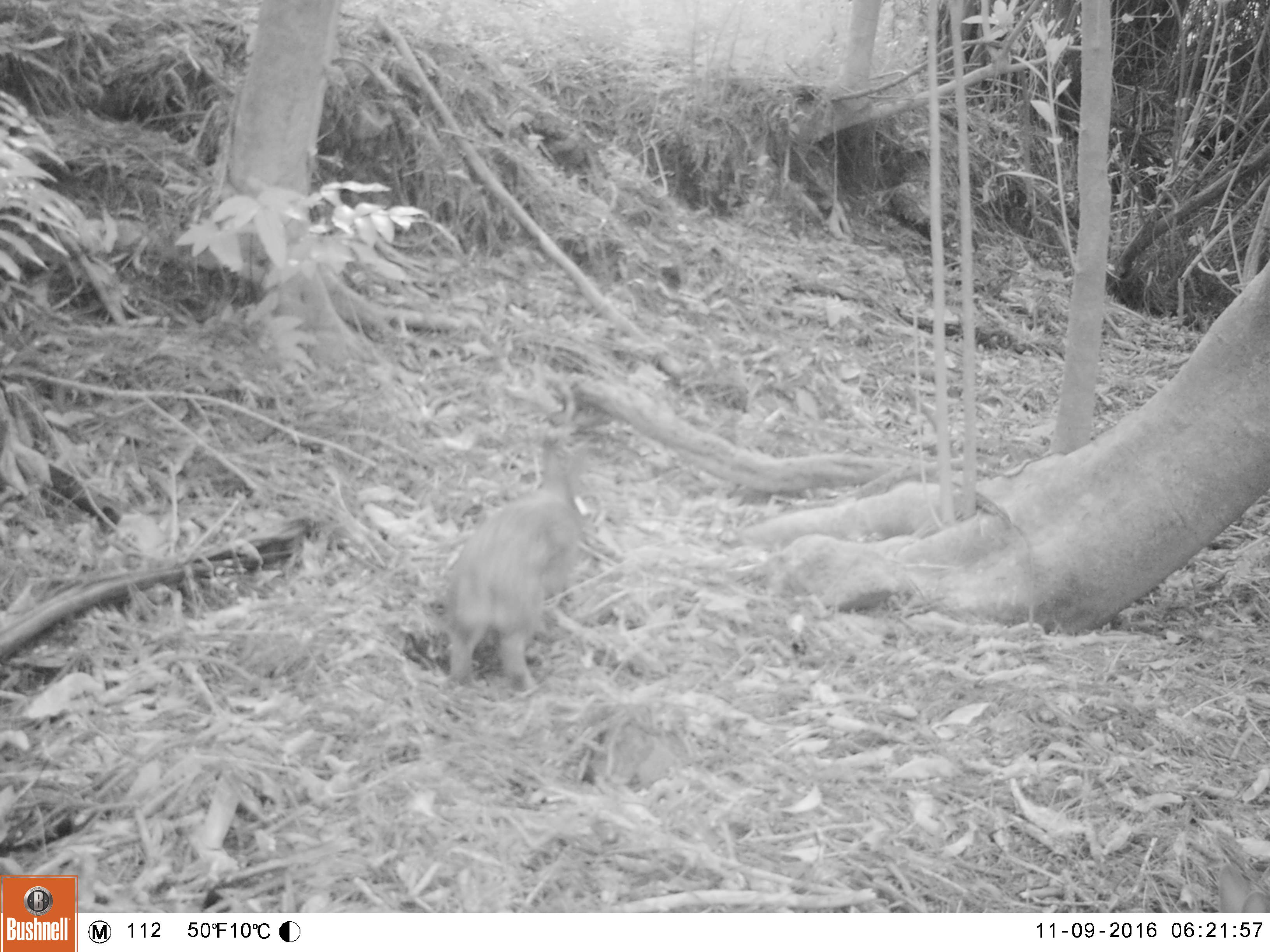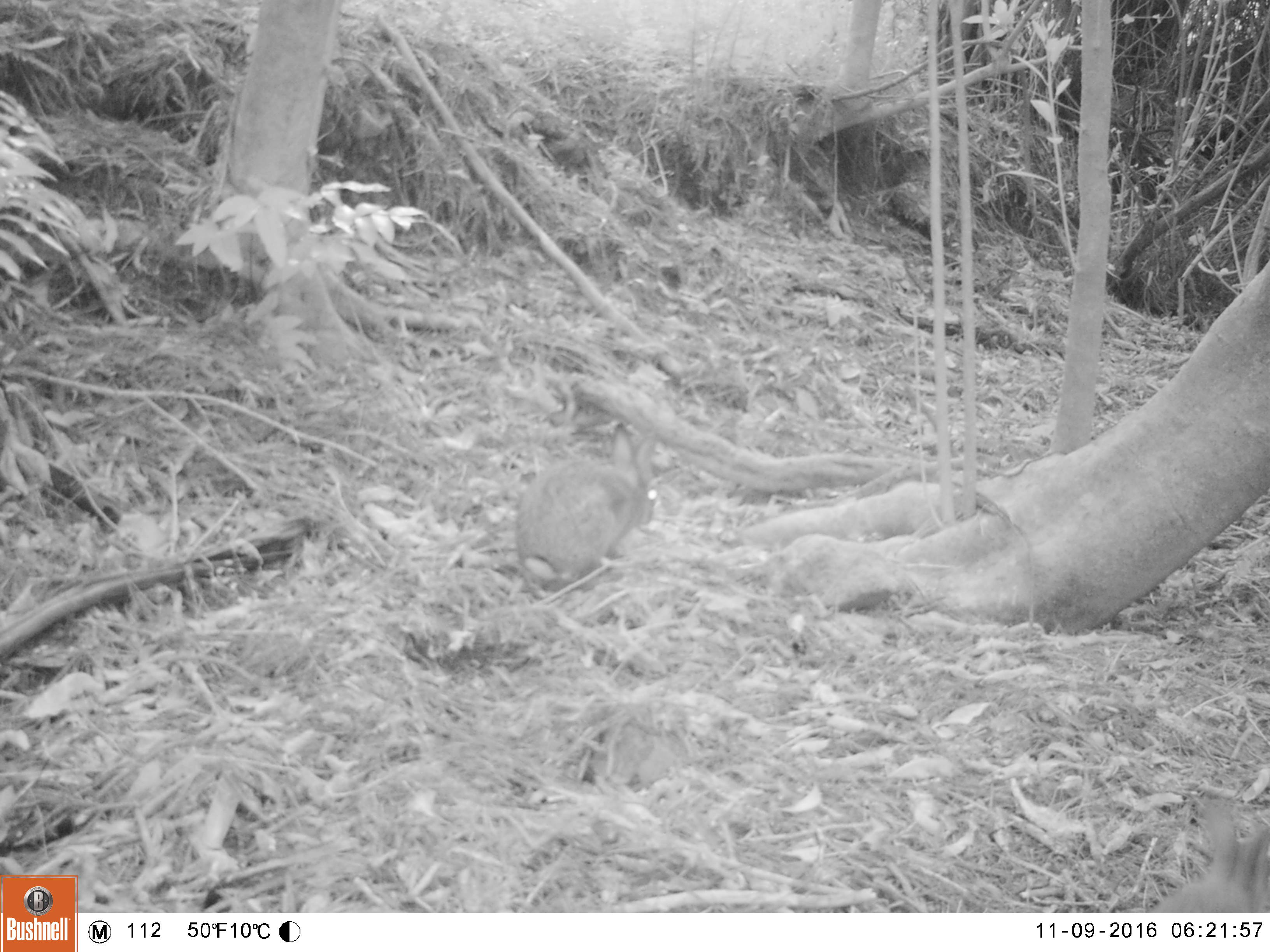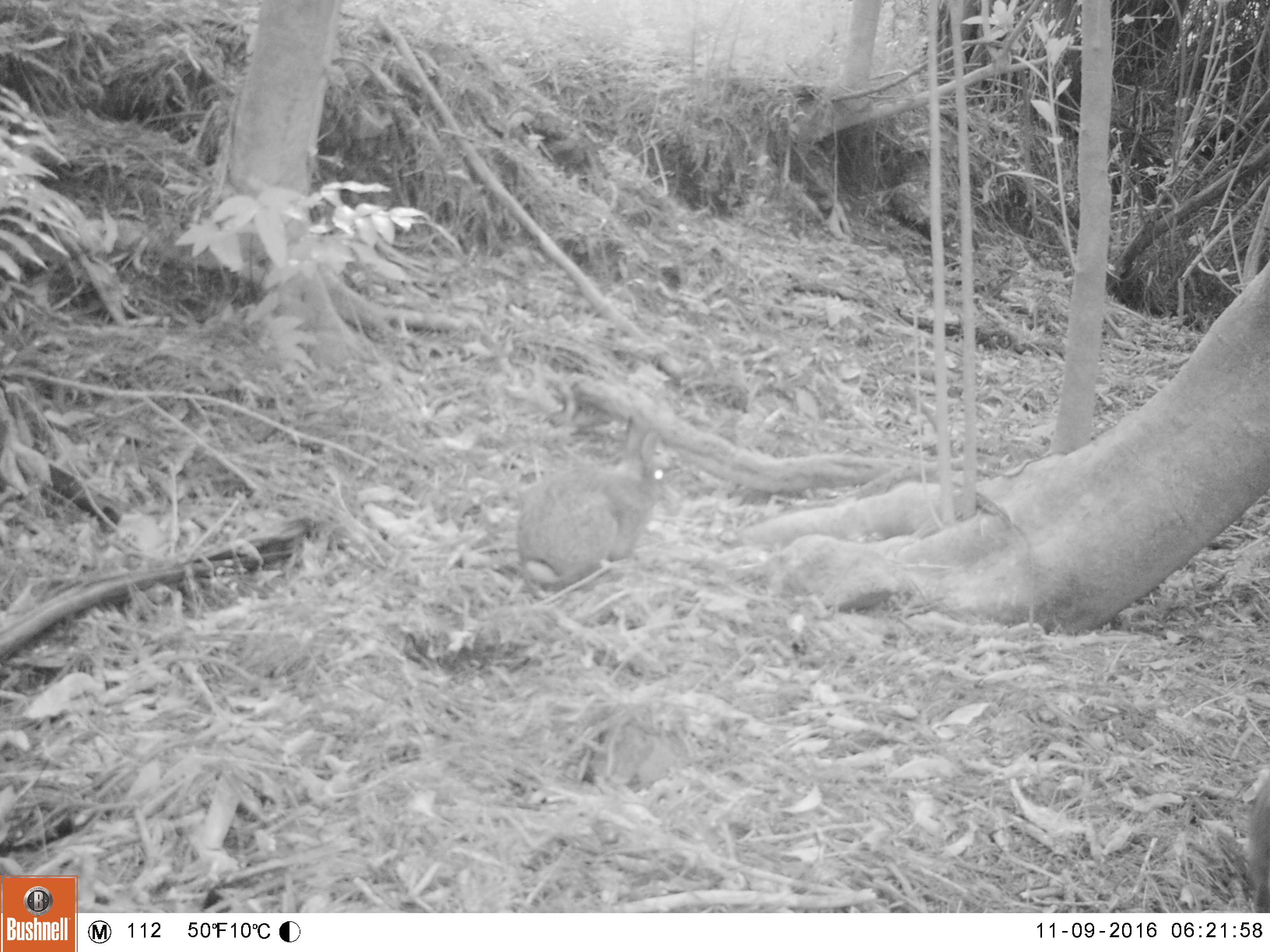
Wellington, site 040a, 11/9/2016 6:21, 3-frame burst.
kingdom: Animalia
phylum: Chordata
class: Mammalia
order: Lagomorpha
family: Leporidae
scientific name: Leporidae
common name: rabbit